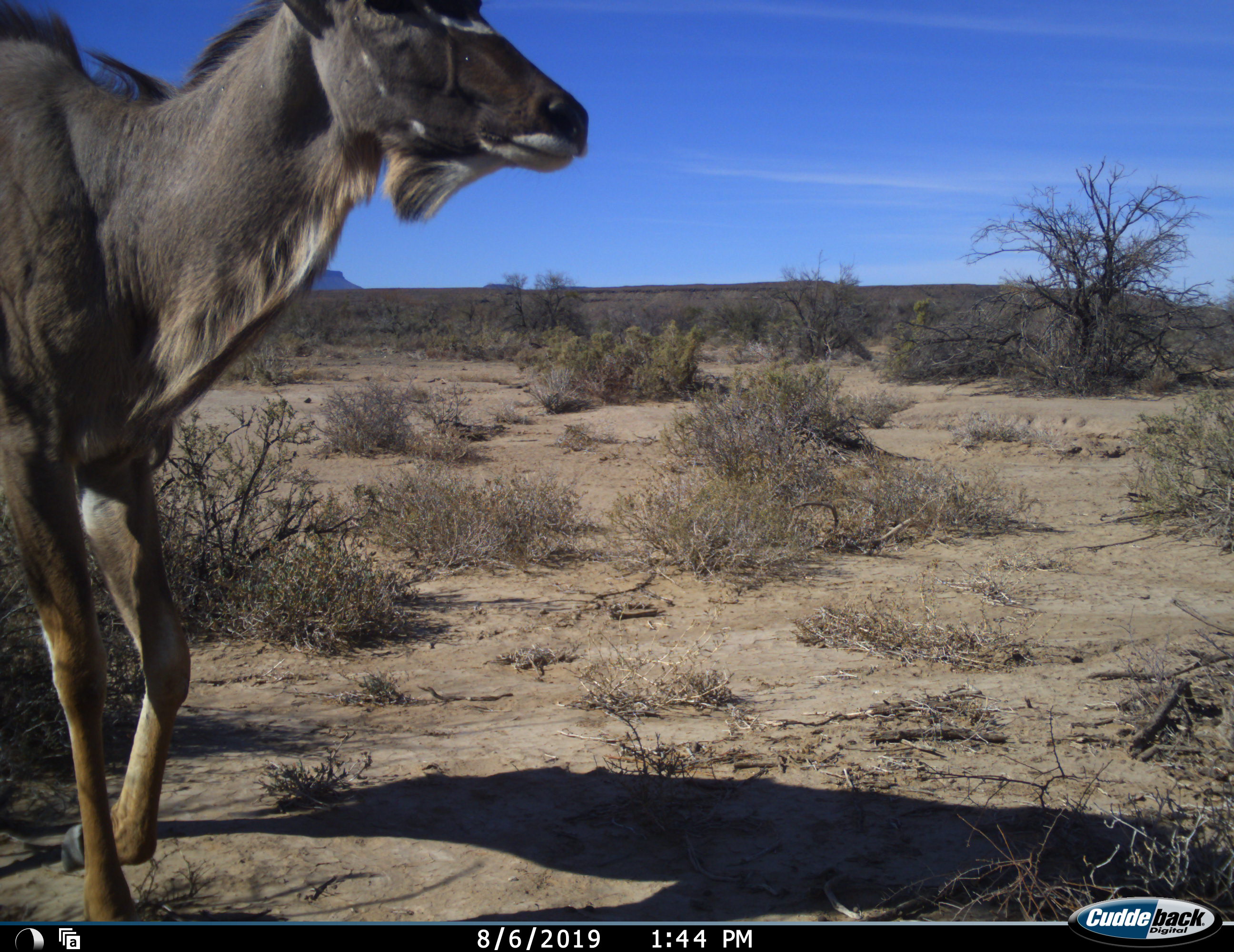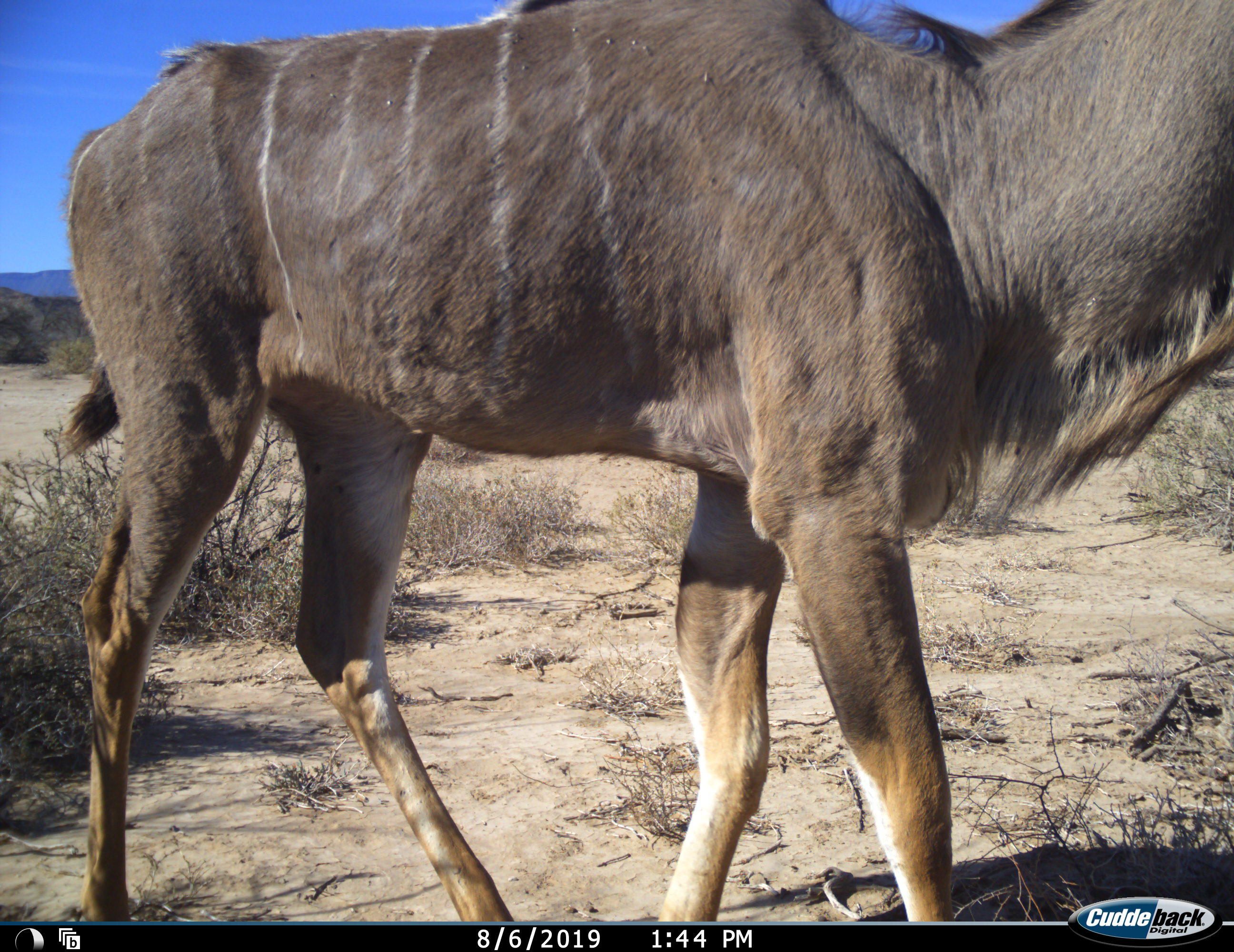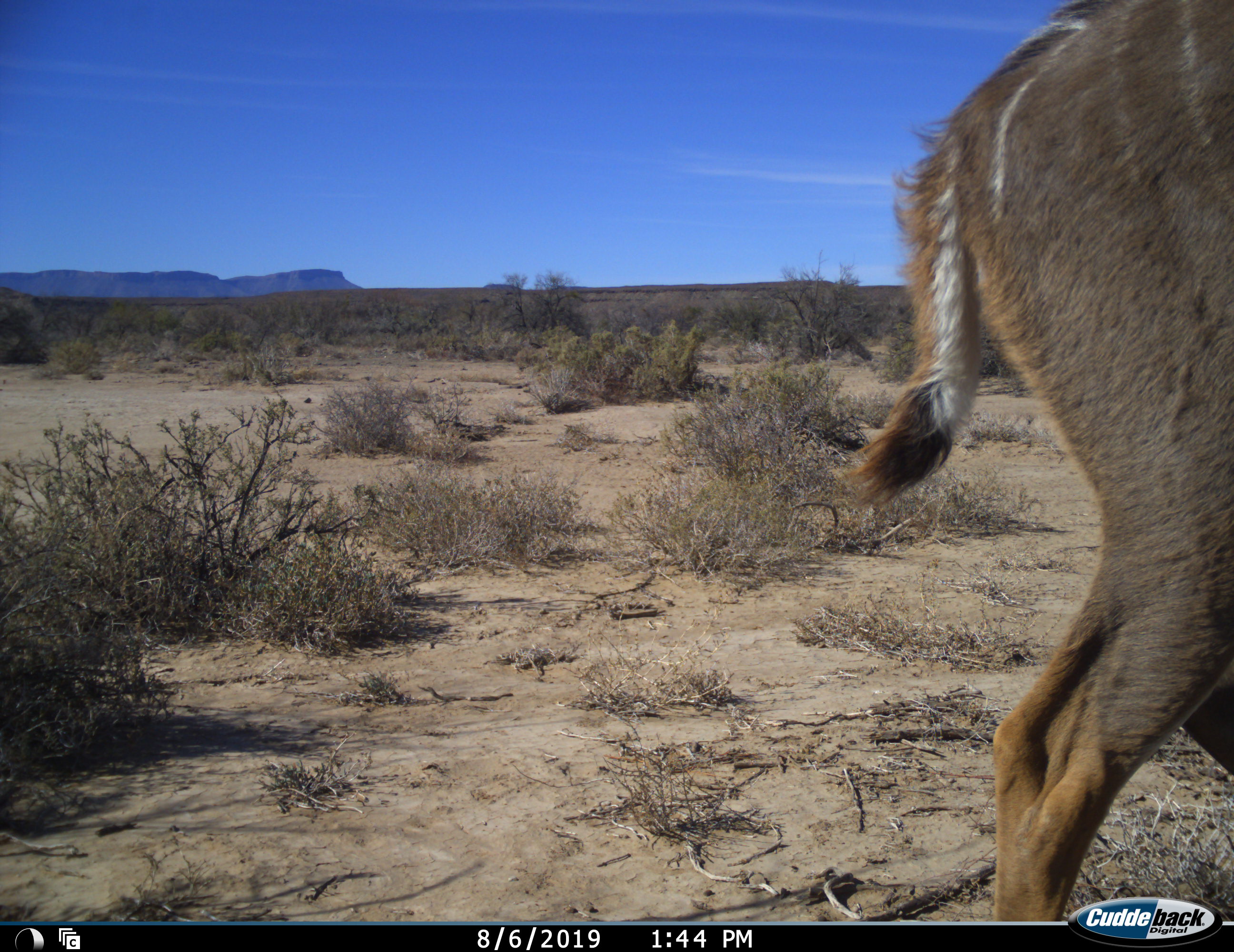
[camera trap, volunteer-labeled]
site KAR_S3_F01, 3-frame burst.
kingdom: Animalia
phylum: Chordata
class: Mammalia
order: Artiodactyla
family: Bovidae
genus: Tragelaphus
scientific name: Tragelaphus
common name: kudu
Kudu (Tragelaphus), count 1. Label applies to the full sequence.